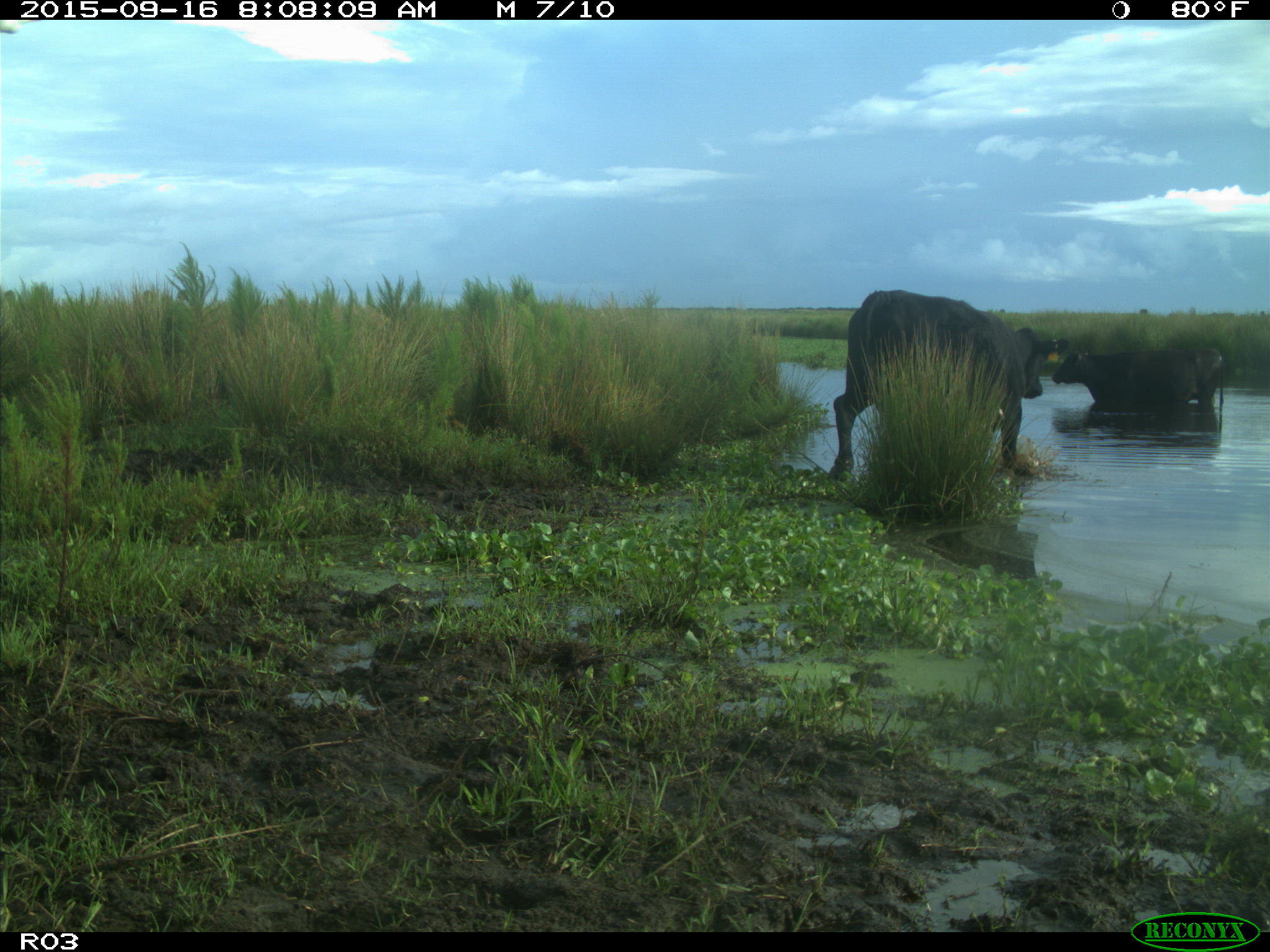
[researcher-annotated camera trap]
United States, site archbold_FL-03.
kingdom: Animalia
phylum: Chordata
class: Mammalia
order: Artiodactyla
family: Bovidae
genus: Bos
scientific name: Bos taurus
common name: domestic cow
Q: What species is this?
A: Bos taurus (domestic cow).